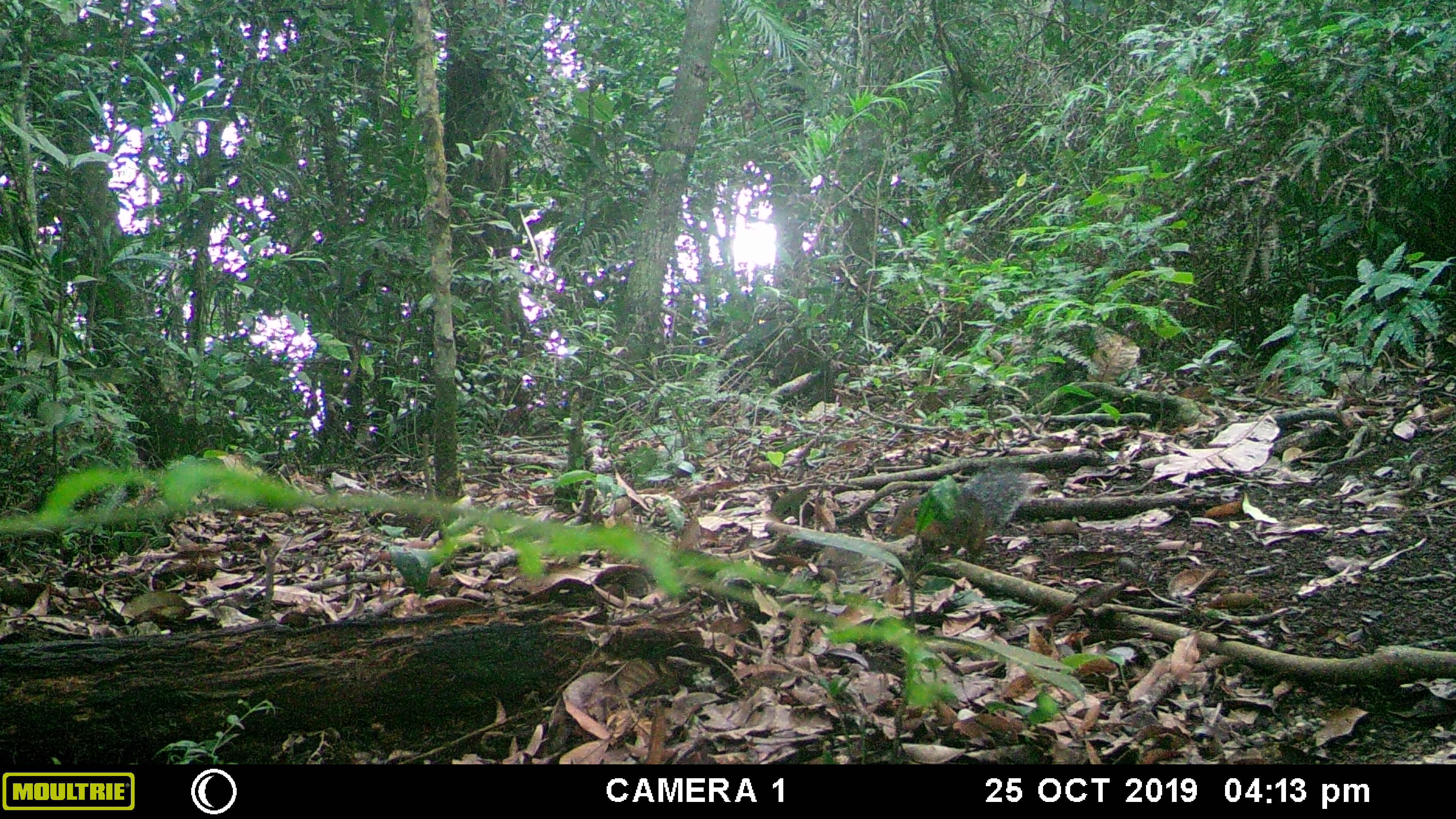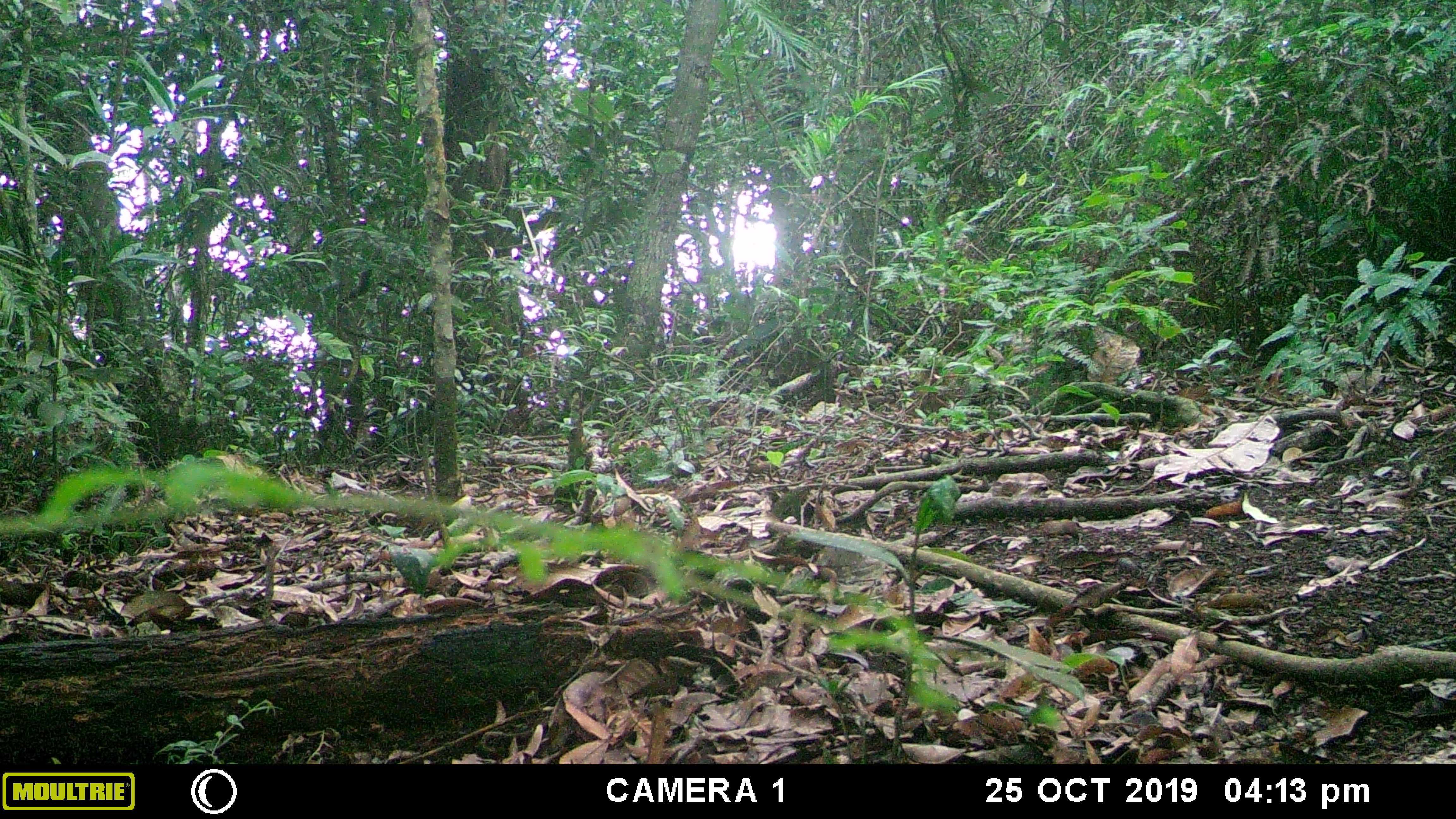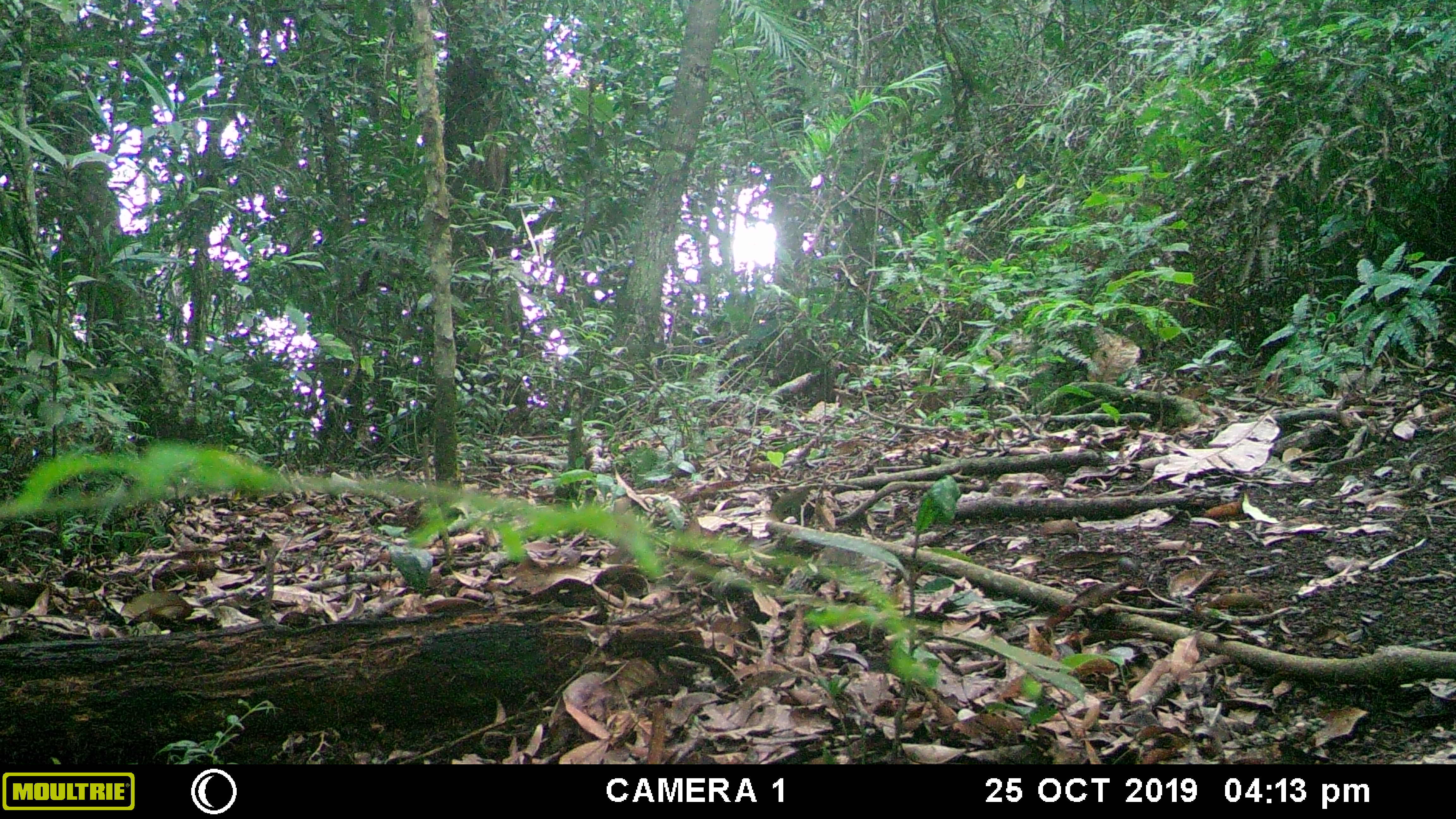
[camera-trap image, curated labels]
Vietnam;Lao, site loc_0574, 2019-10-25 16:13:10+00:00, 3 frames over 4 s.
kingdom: Animalia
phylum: Chordata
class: Mammalia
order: Rodentia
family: Sciuridae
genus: Dremomys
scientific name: Dremomys rufigenis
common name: red-cheeked squirrel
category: red cheeked squirrel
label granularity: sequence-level